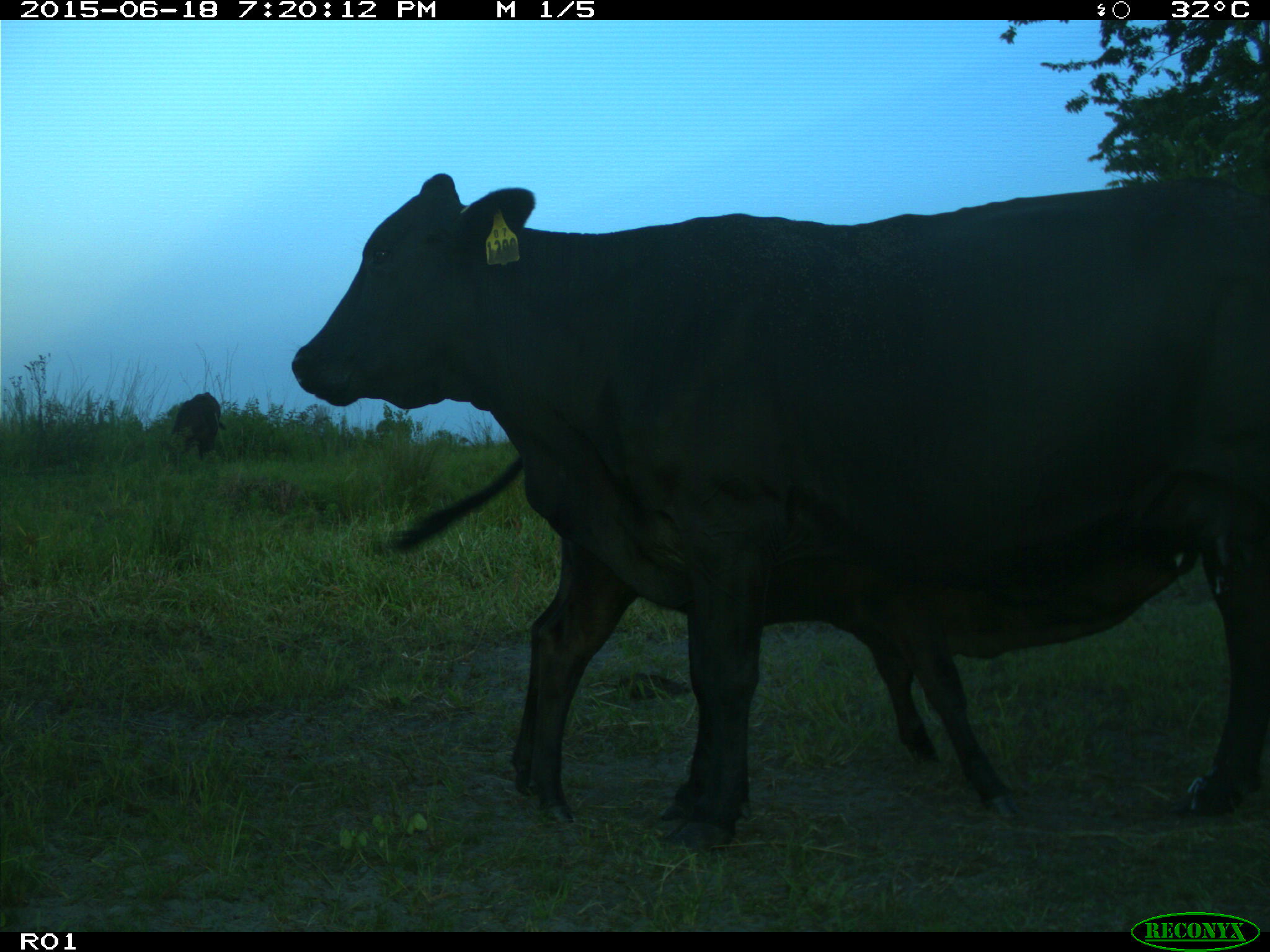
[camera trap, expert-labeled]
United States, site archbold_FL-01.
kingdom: Animalia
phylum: Chordata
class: Mammalia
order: Artiodactyla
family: Bovidae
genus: Bos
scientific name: Bos taurus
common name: domestic cow